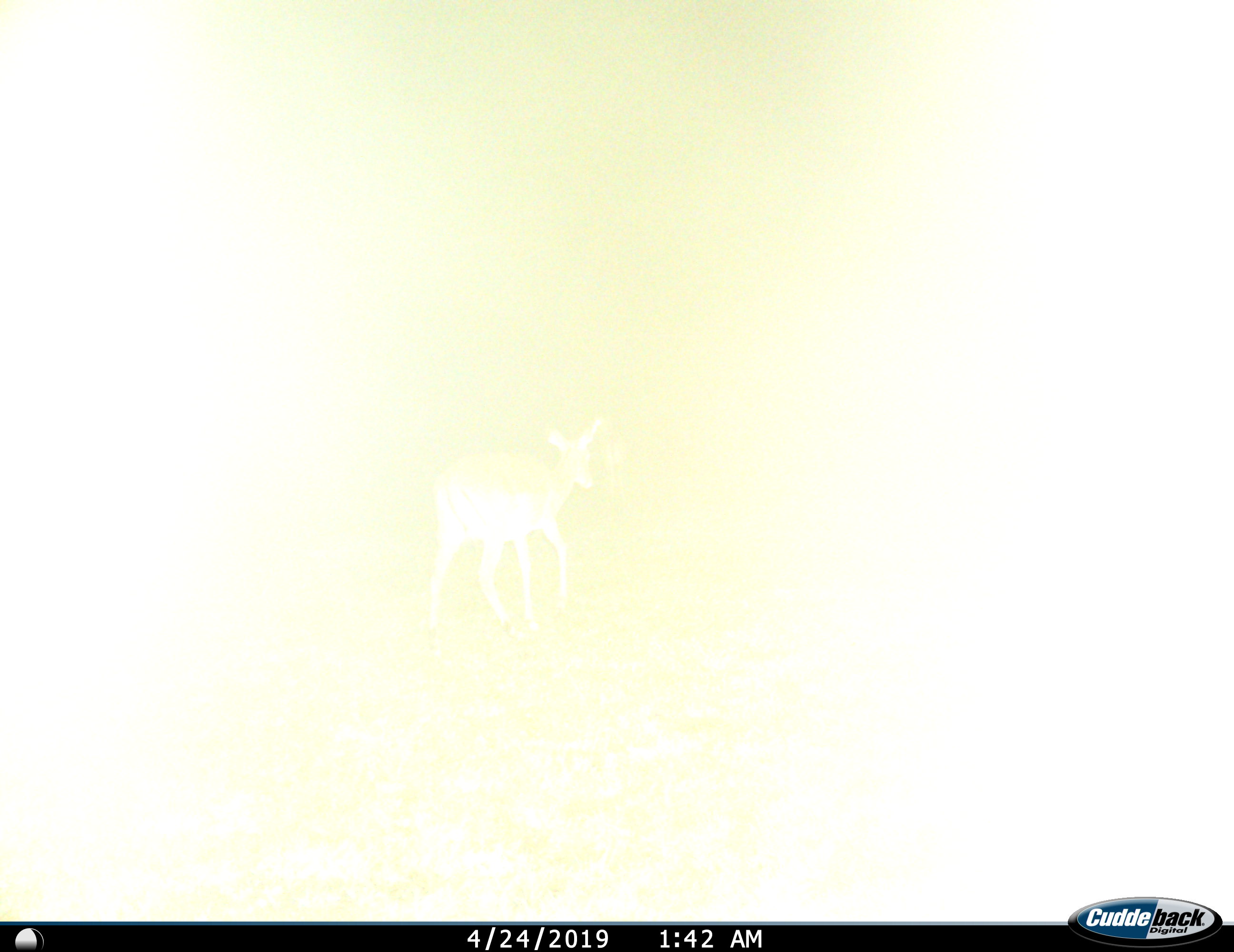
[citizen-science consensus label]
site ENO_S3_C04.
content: unidentified animal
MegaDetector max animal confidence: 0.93